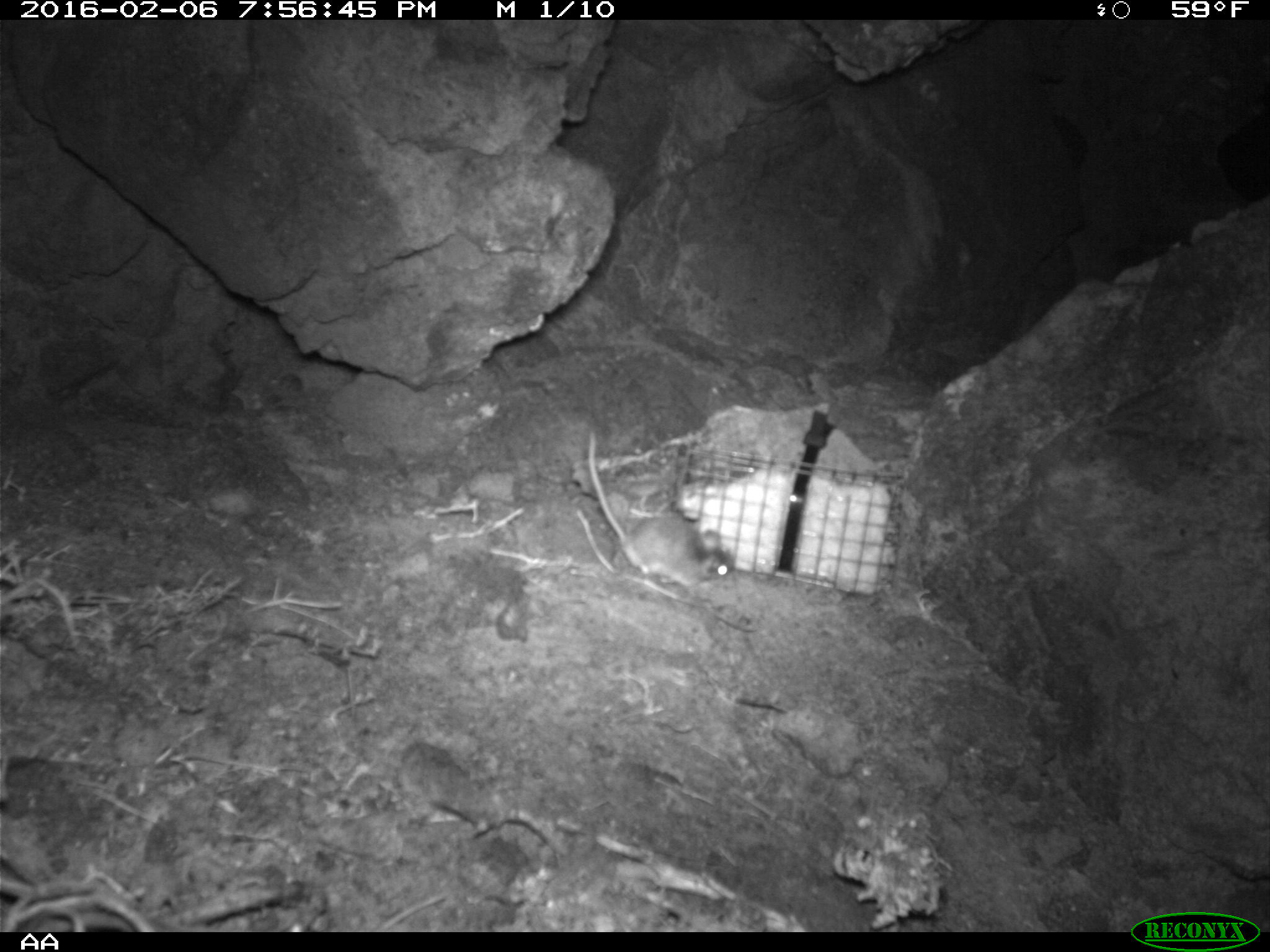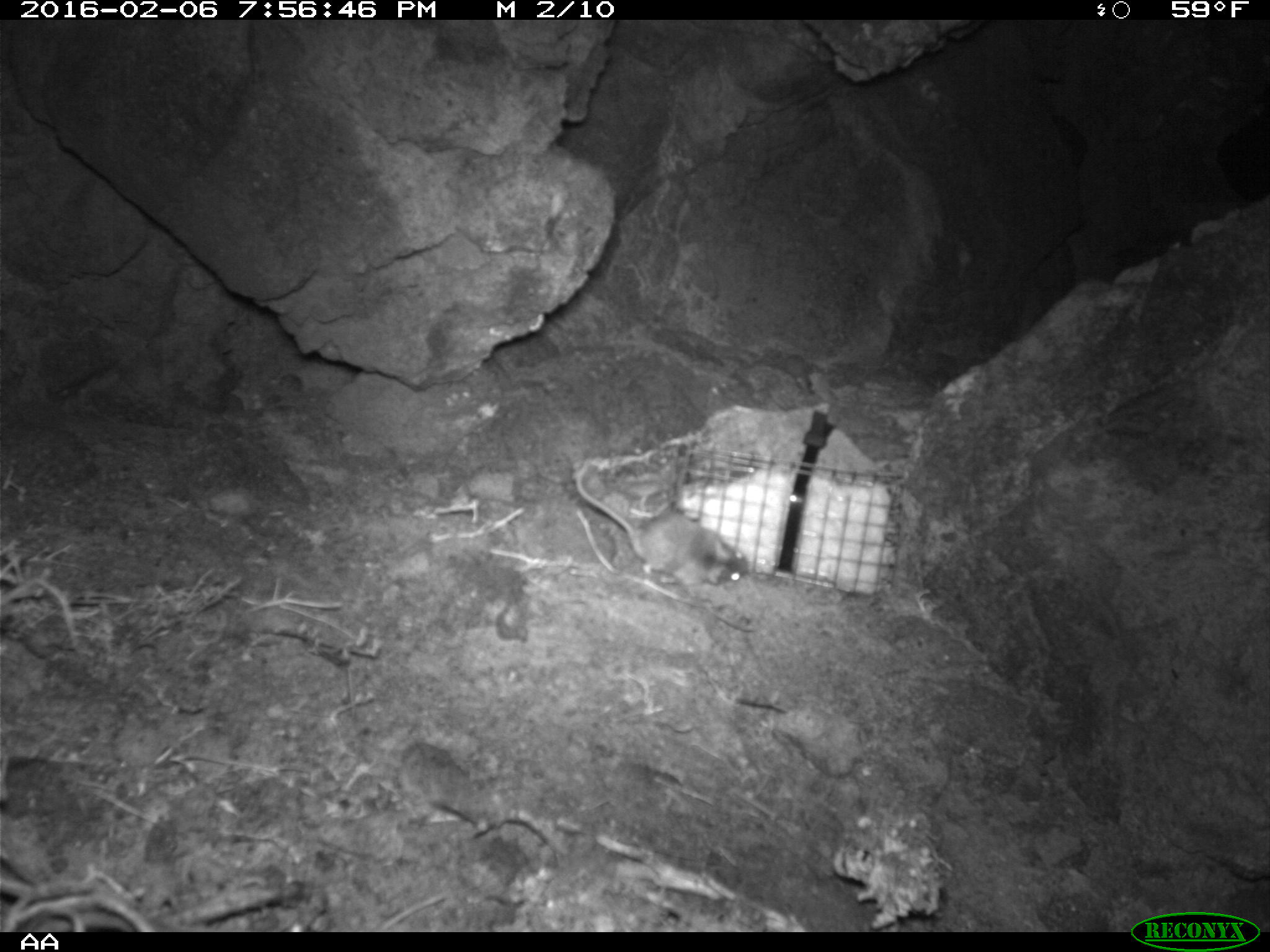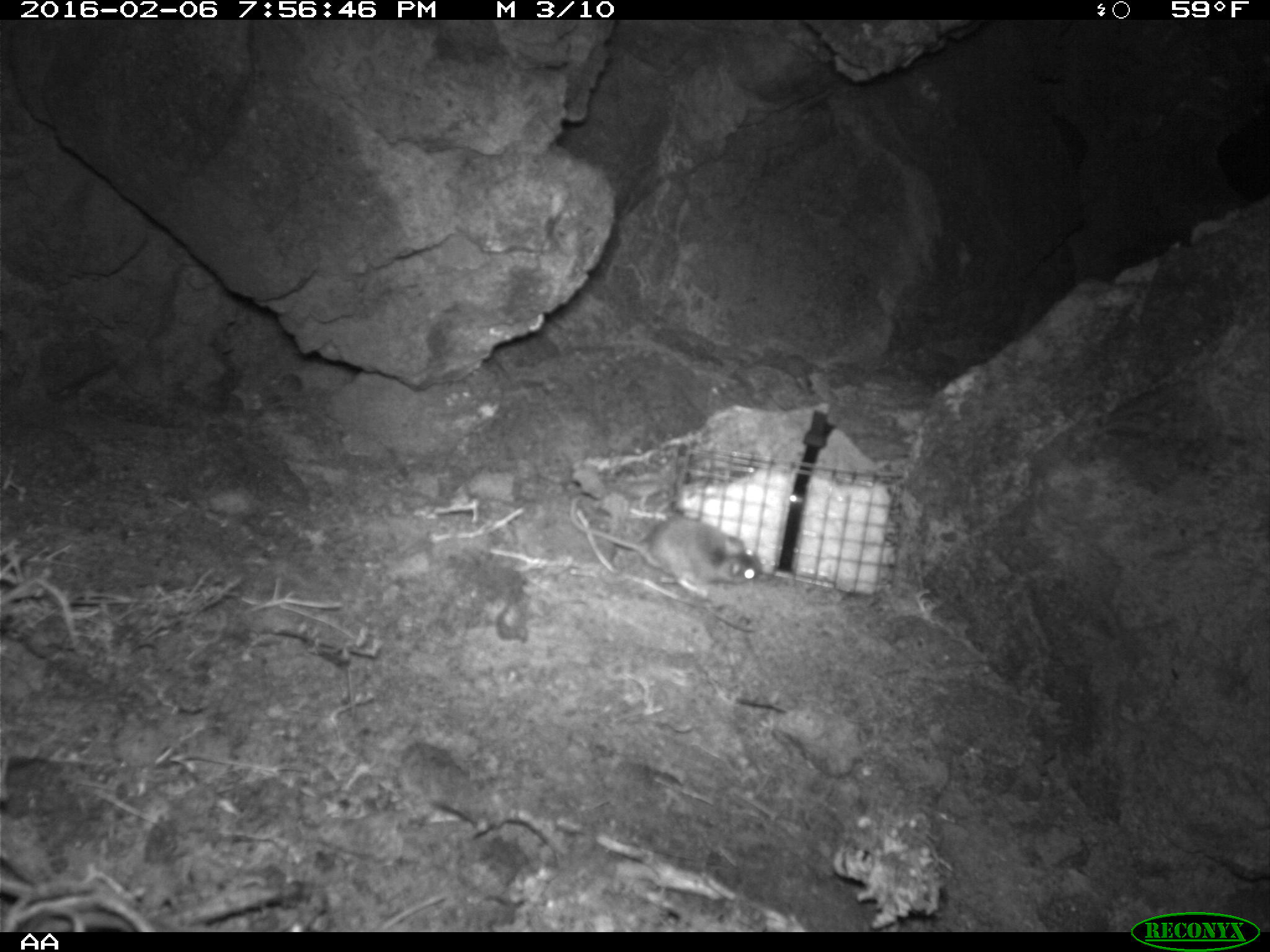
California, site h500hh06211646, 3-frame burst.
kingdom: Animalia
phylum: Chordata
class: Mammalia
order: Rodentia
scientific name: Rodentia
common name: rodent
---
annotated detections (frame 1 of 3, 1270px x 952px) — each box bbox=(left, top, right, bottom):
rodent: bbox=(589, 429, 734, 593)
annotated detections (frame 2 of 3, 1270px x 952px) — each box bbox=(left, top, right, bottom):
rodent: bbox=(575, 462, 748, 585)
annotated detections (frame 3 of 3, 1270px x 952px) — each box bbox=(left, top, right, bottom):
rodent: bbox=(569, 491, 763, 597)